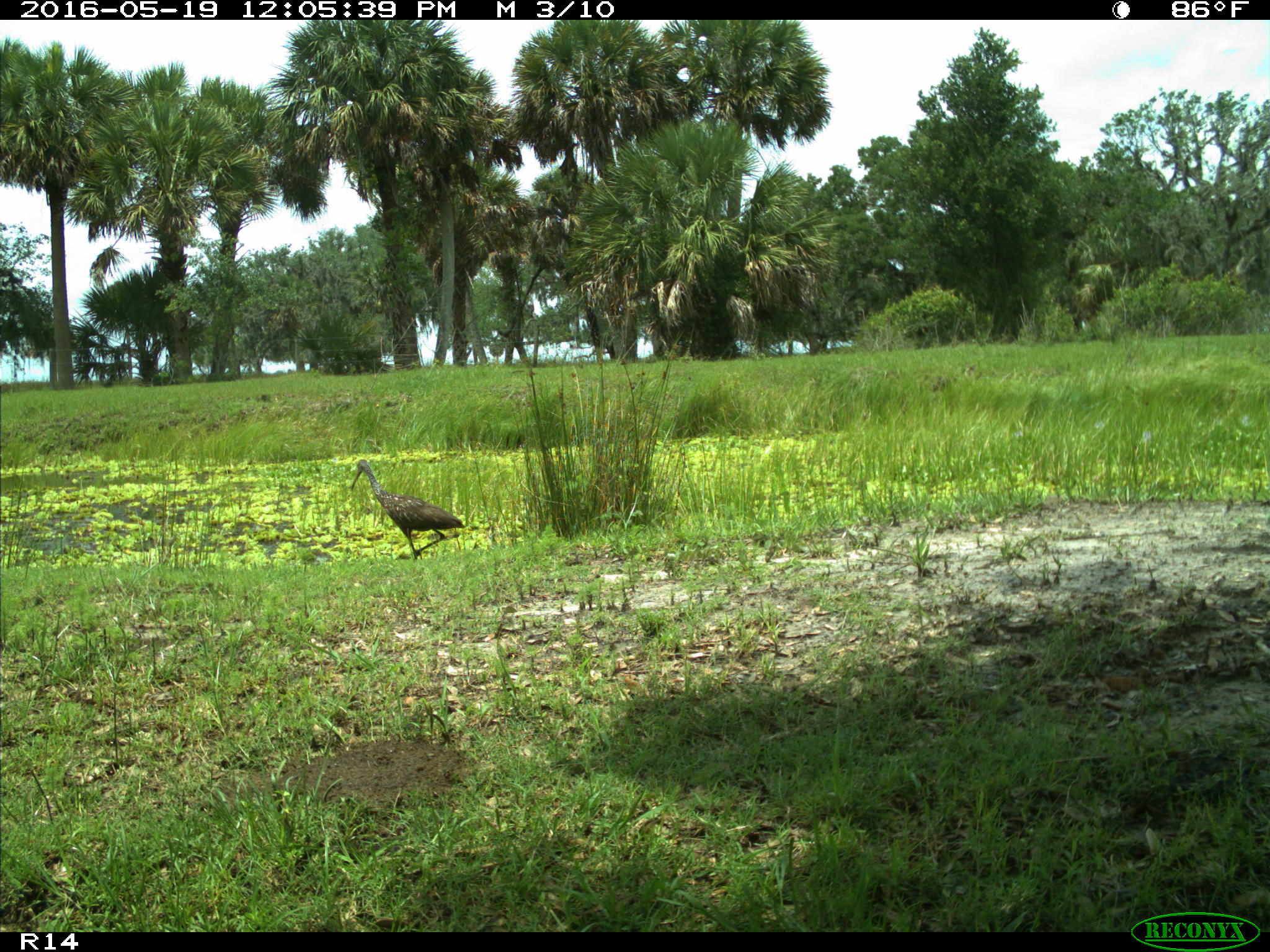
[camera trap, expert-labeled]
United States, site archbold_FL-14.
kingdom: Animalia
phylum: Chordata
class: Aves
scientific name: Aves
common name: birds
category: unidentified bird